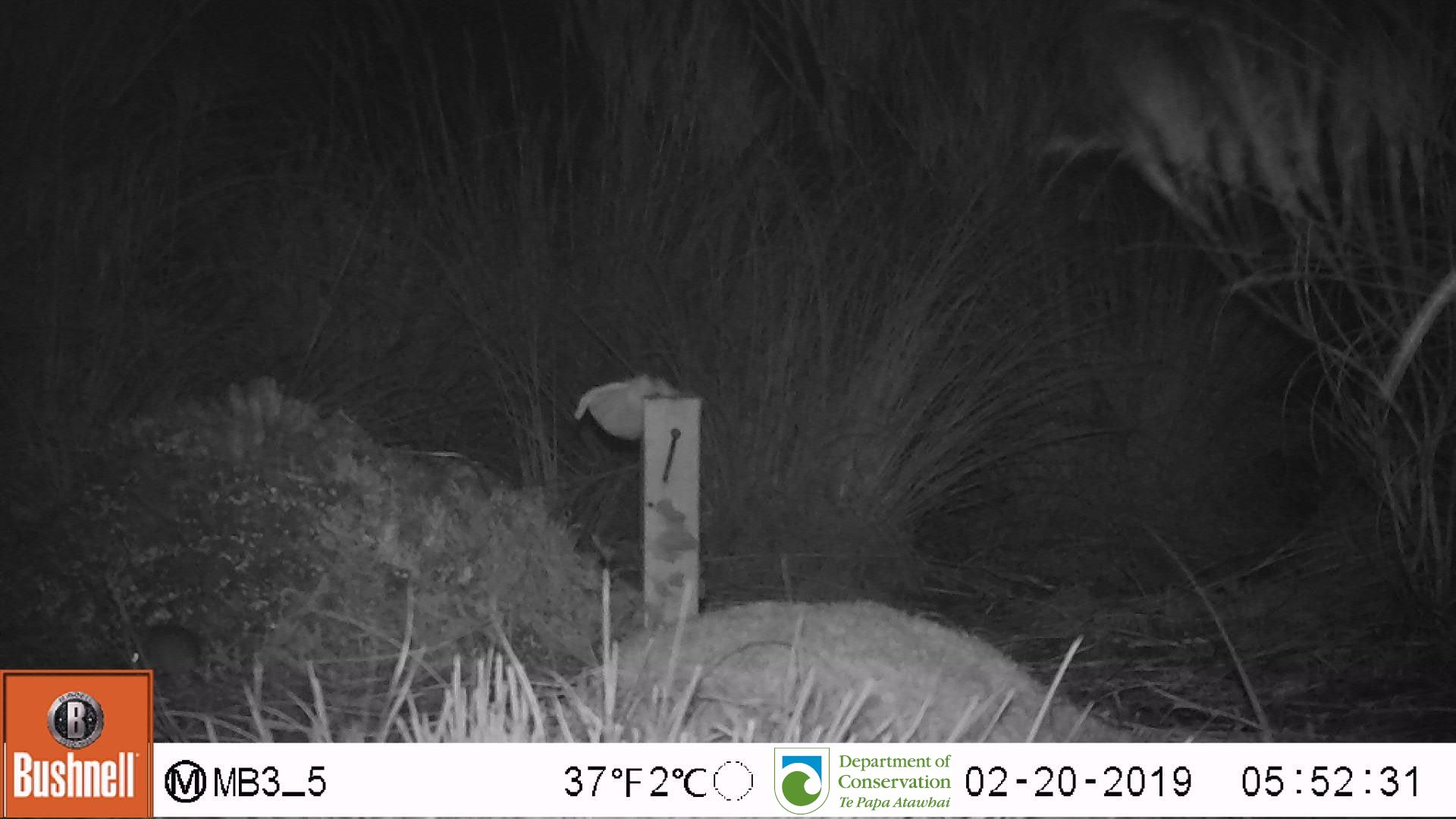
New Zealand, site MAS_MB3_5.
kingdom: Animalia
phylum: Chordata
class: Mammalia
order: Rodentia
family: Muridae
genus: Mus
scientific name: Mus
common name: mouse